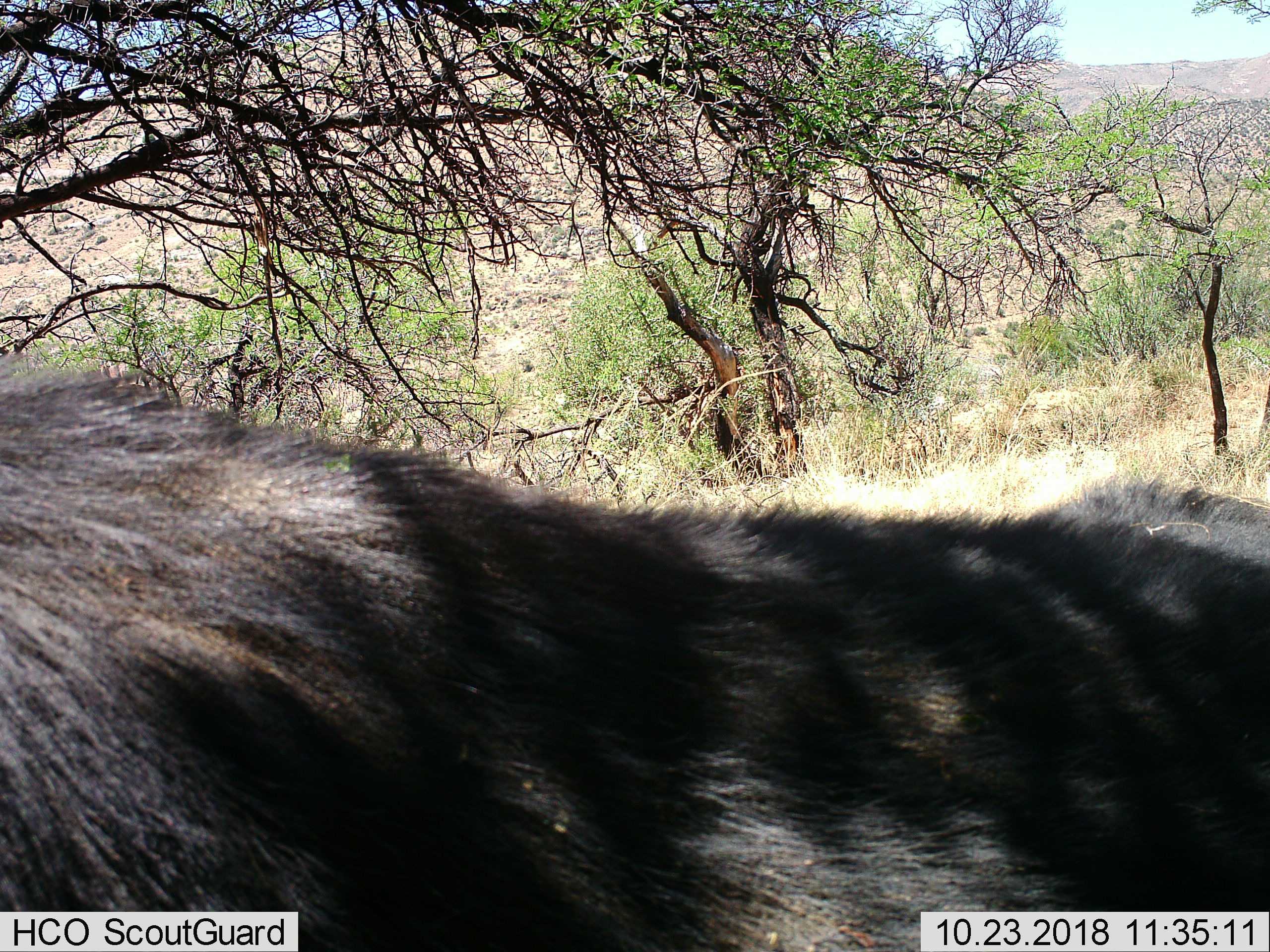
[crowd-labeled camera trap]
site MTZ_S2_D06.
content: unidentified animal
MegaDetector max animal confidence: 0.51